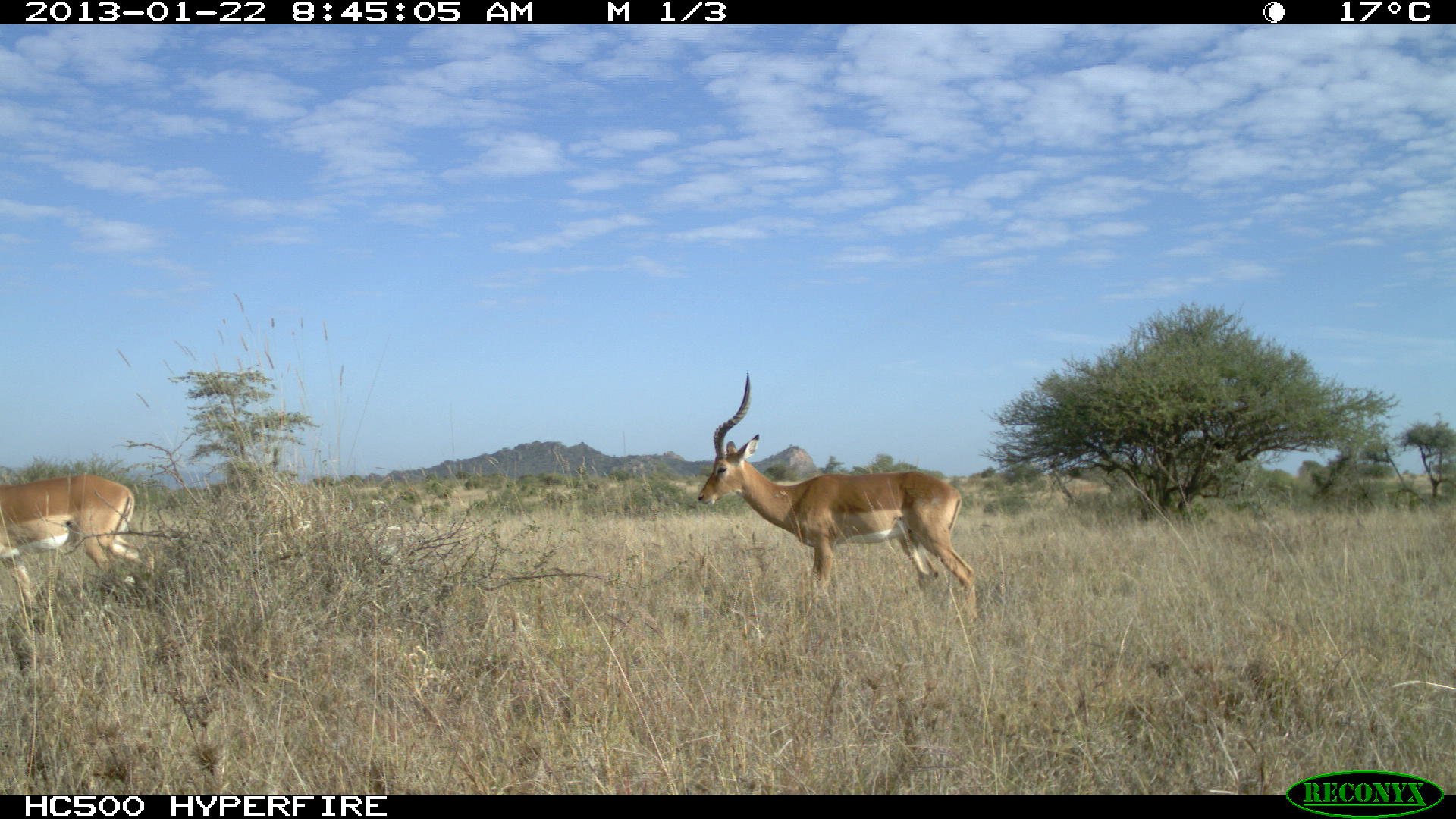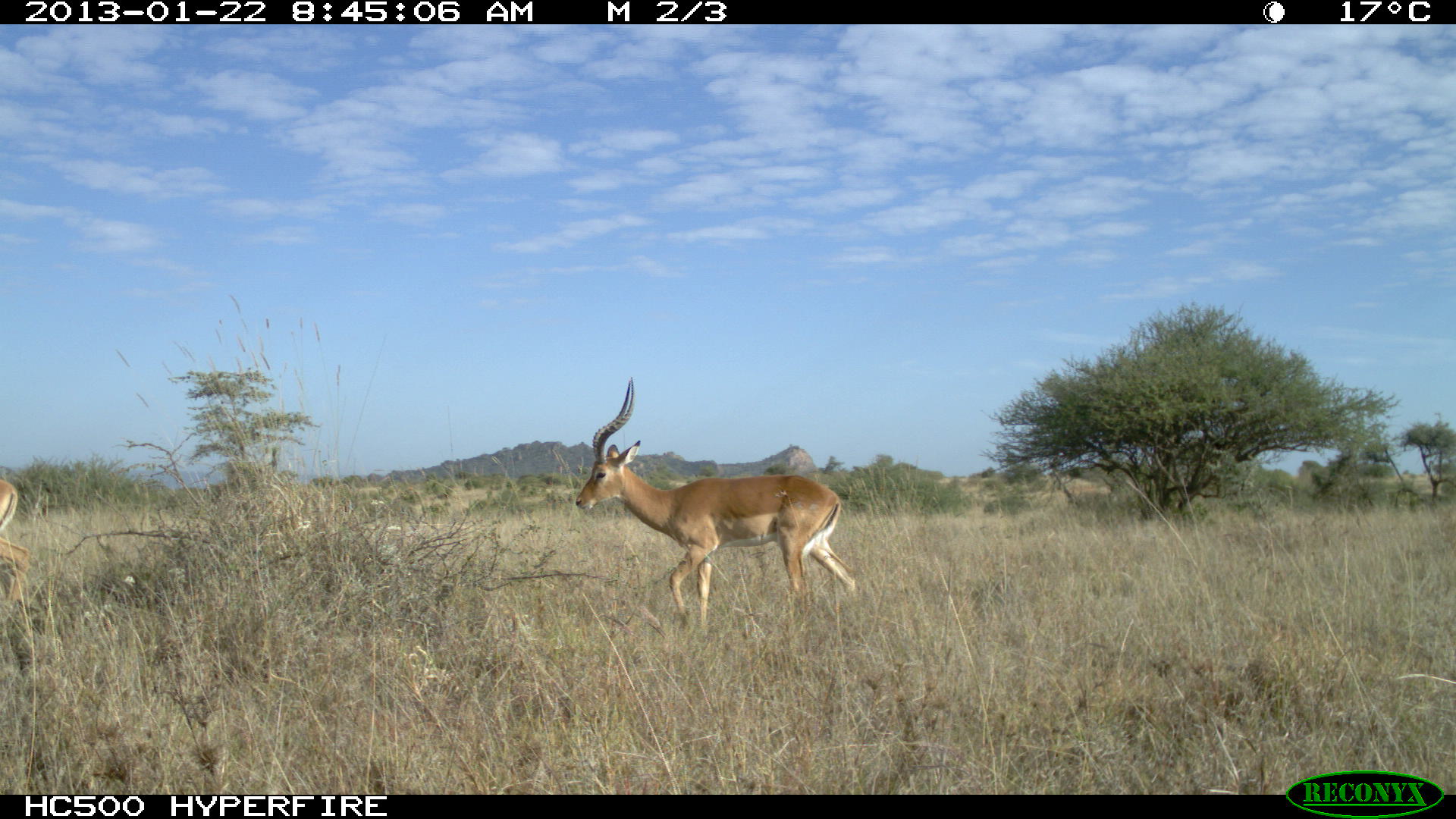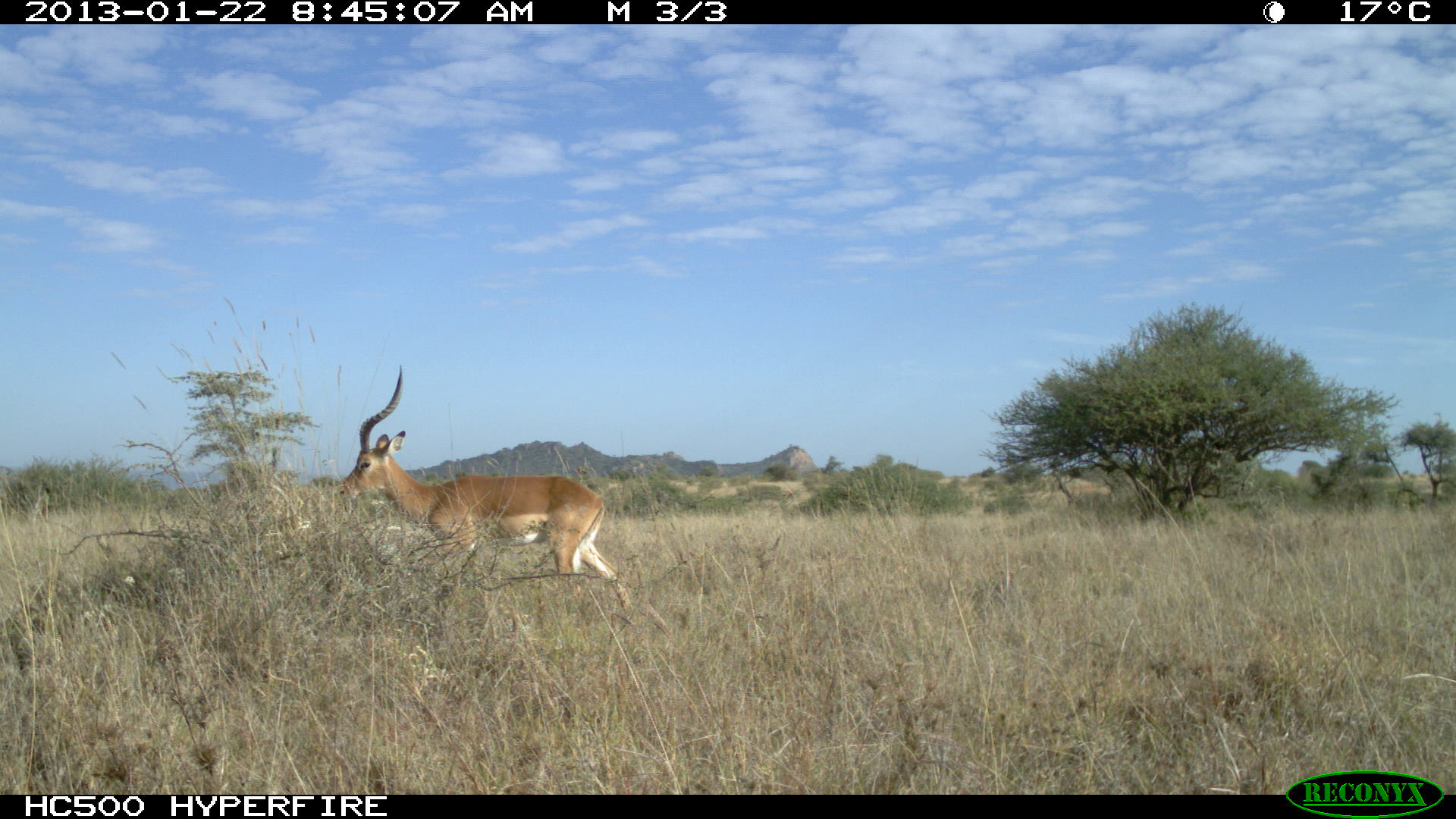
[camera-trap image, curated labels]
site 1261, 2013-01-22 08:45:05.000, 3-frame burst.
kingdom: Animalia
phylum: Chordata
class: Mammalia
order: Artiodactyla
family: Bovidae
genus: Aepyceros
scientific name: Aepyceros melampus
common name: impala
Aepyceros melampus (impala), count 2.